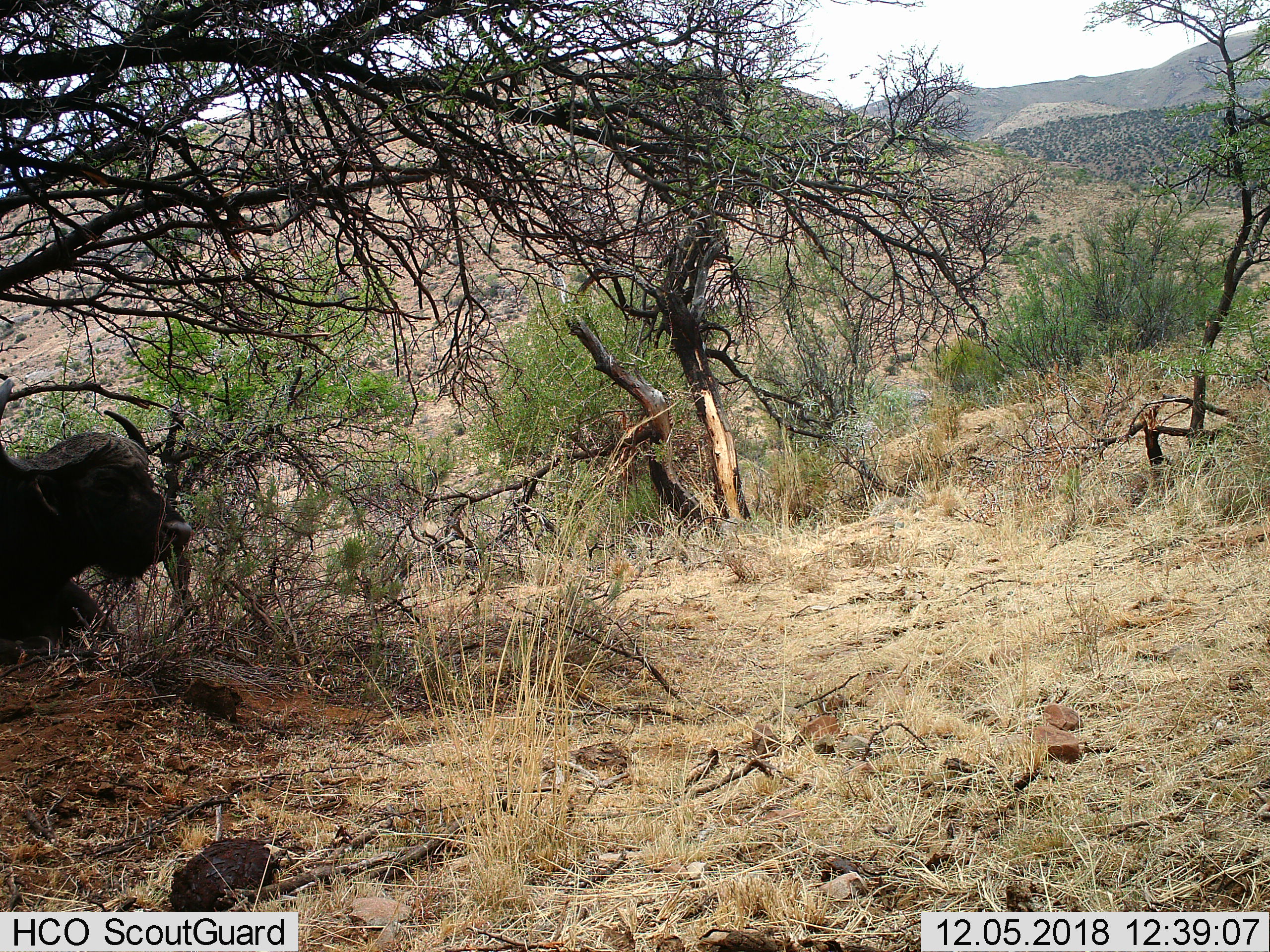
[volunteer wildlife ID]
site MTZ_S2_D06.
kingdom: Animalia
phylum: Chordata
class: Mammalia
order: Artiodactyla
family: Bovidae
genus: Syncerus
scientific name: Syncerus caffer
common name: african buffalo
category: buffalo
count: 1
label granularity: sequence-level